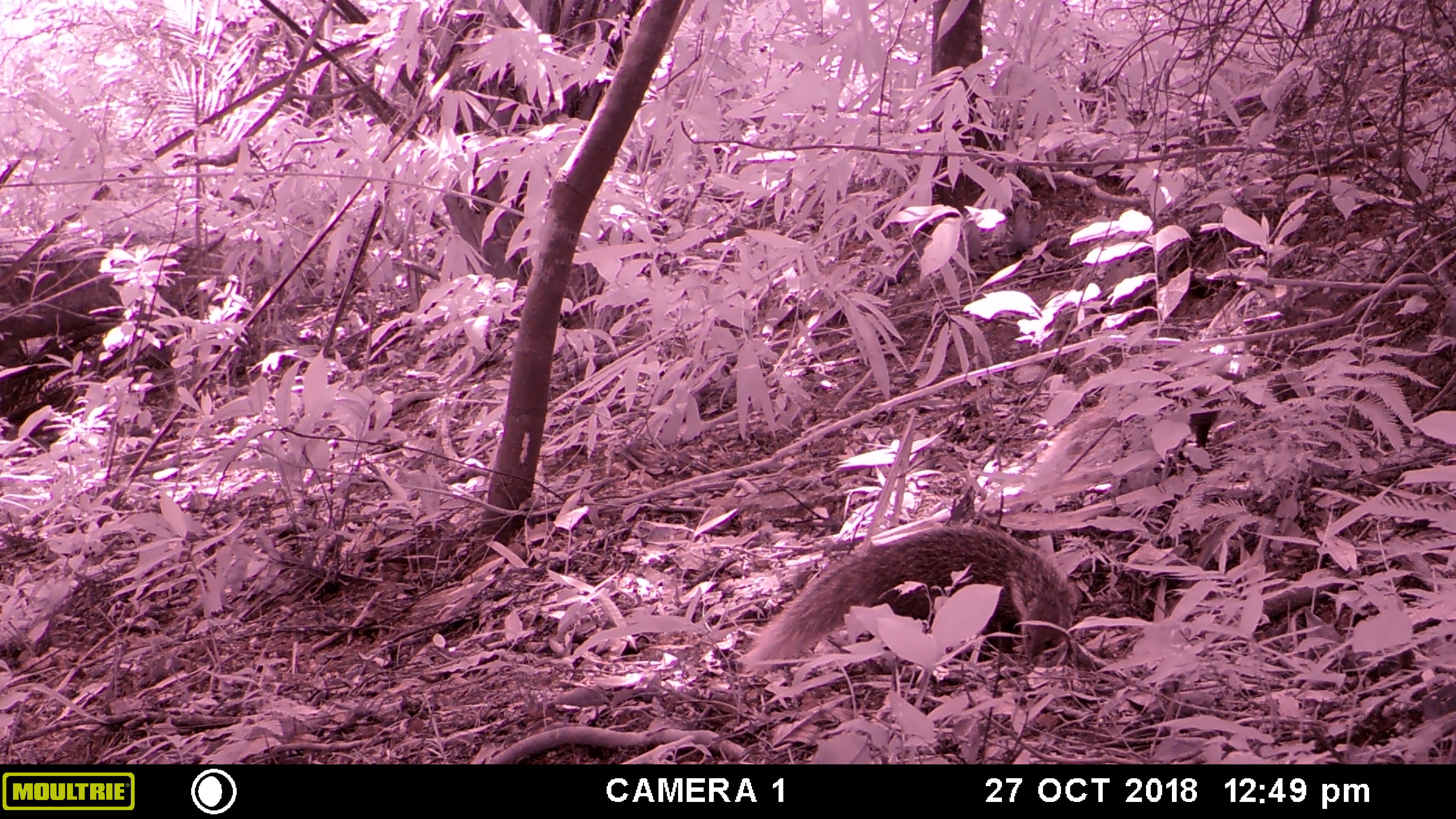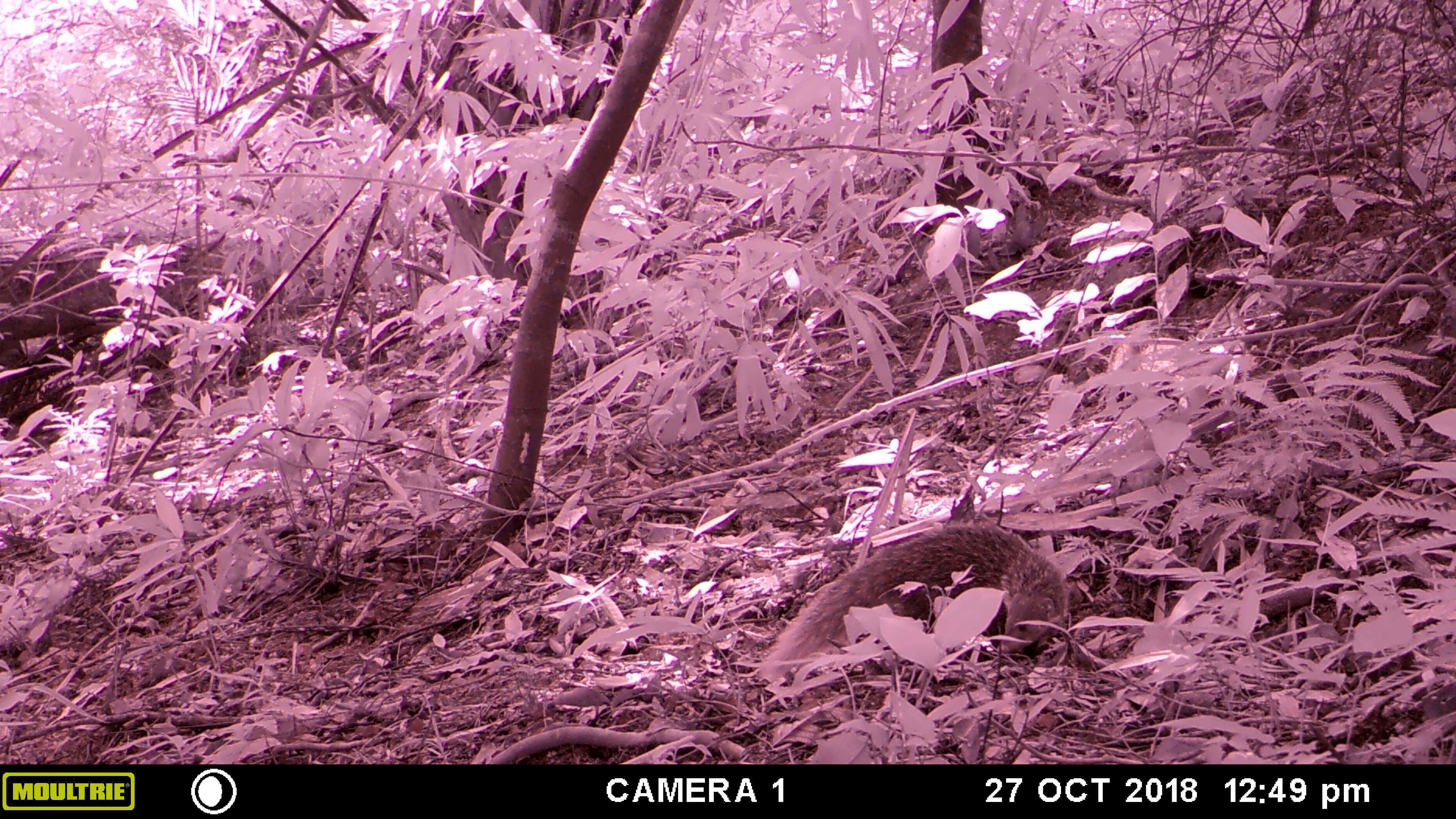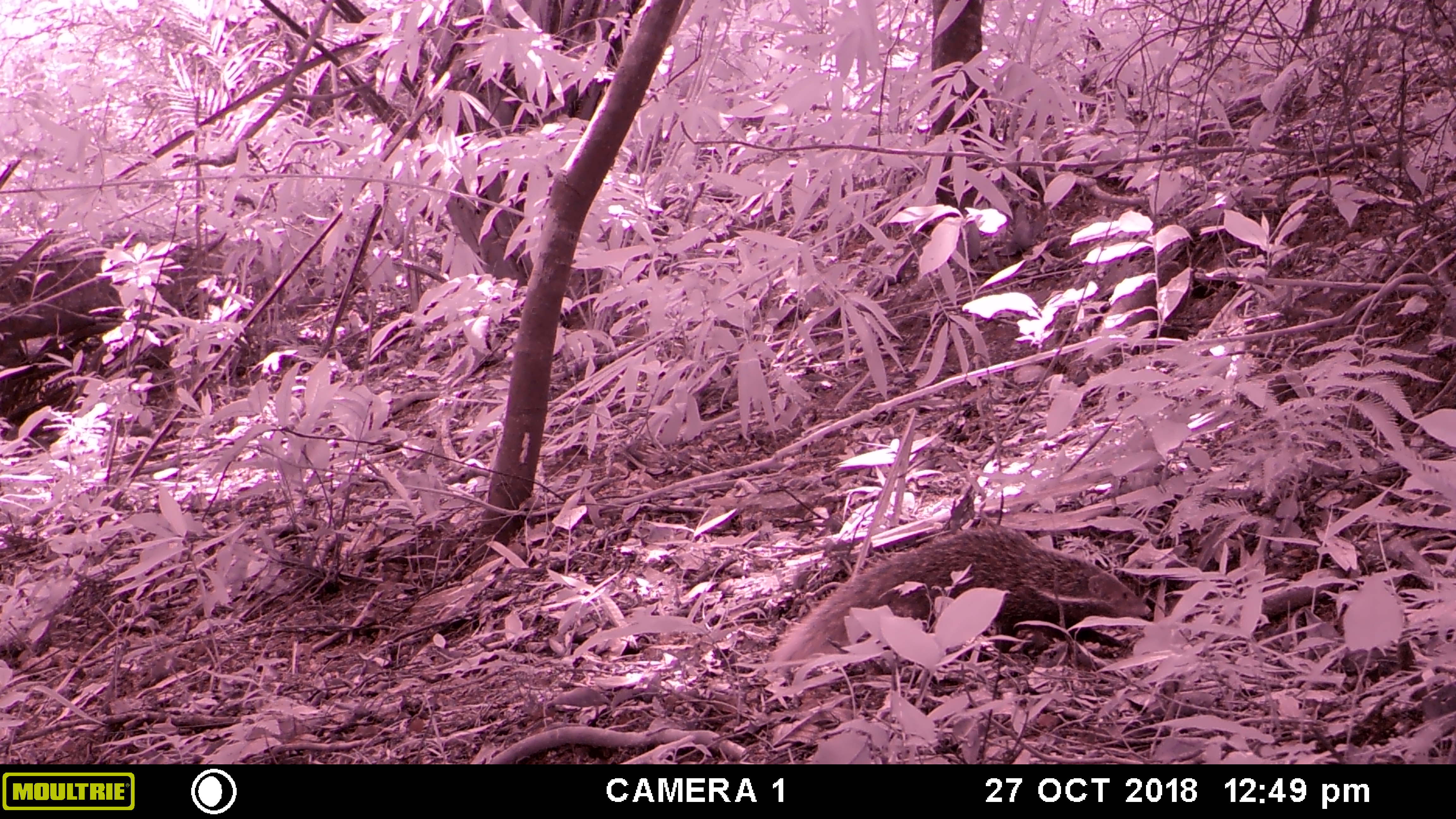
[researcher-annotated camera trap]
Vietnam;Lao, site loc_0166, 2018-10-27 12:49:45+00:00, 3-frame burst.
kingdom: Animalia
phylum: Chordata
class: Mammalia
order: Carnivora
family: Herpestidae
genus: Urva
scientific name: Urva urva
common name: crab-eating mongoose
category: crab eating mongoose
Crab eating mongoose (crab-eating mongoose) (Urva urva). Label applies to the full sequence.